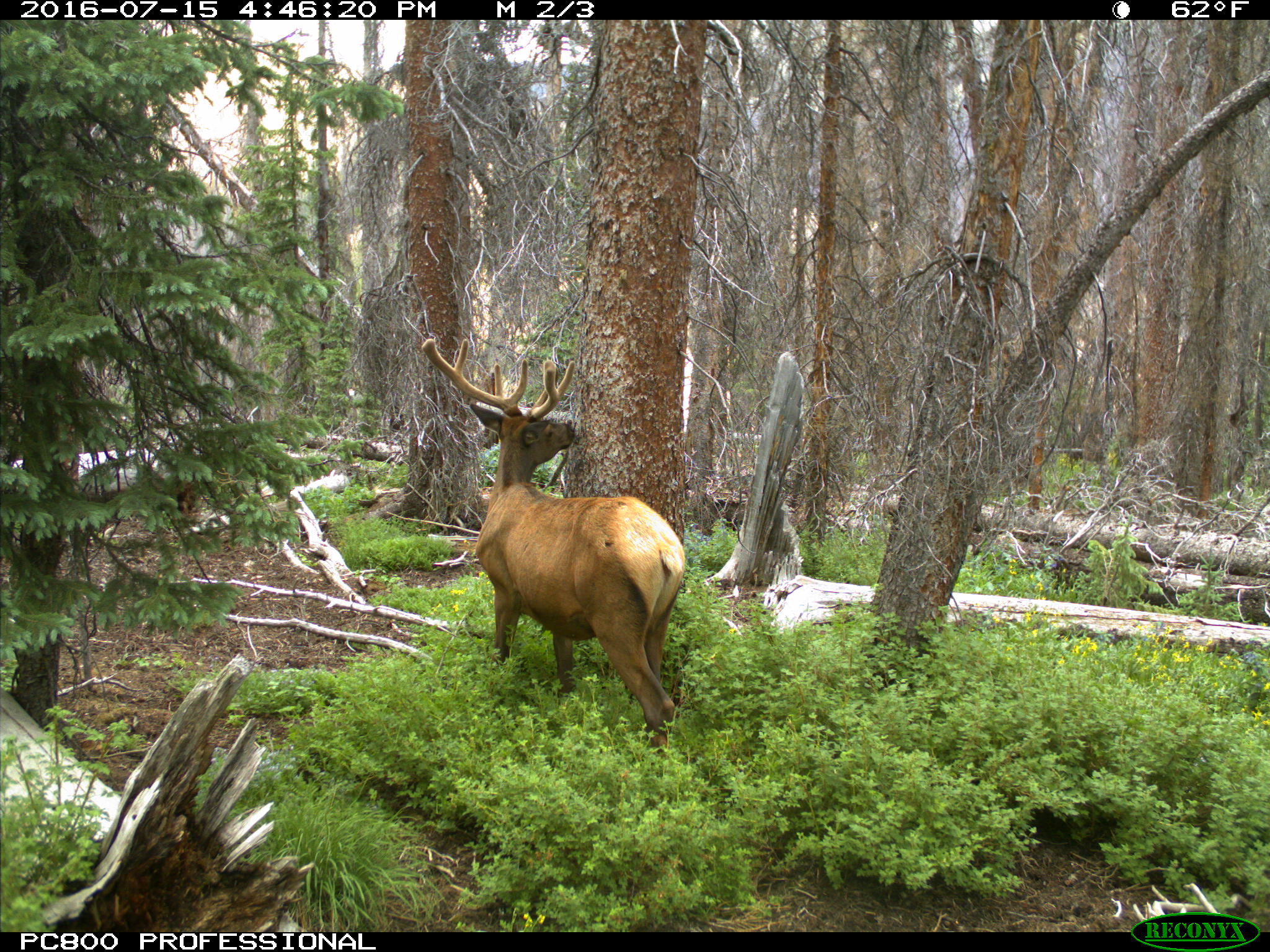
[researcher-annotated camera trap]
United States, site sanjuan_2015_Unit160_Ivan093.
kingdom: Animalia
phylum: Chordata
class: Mammalia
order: Artiodactyla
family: Cervidae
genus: Cervus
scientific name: Cervus elaphus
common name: red deer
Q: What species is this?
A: Cervus elaphus (red deer).